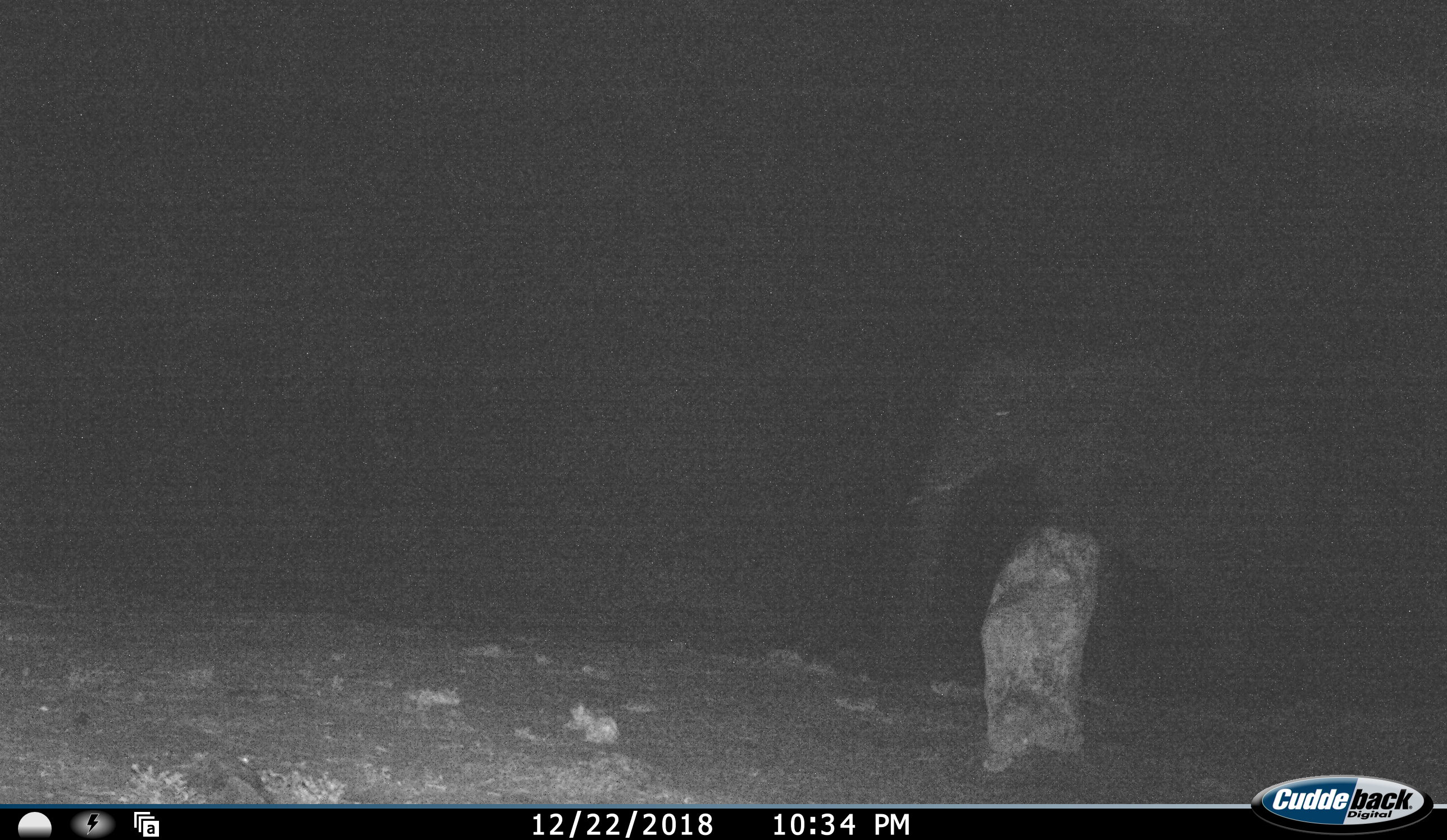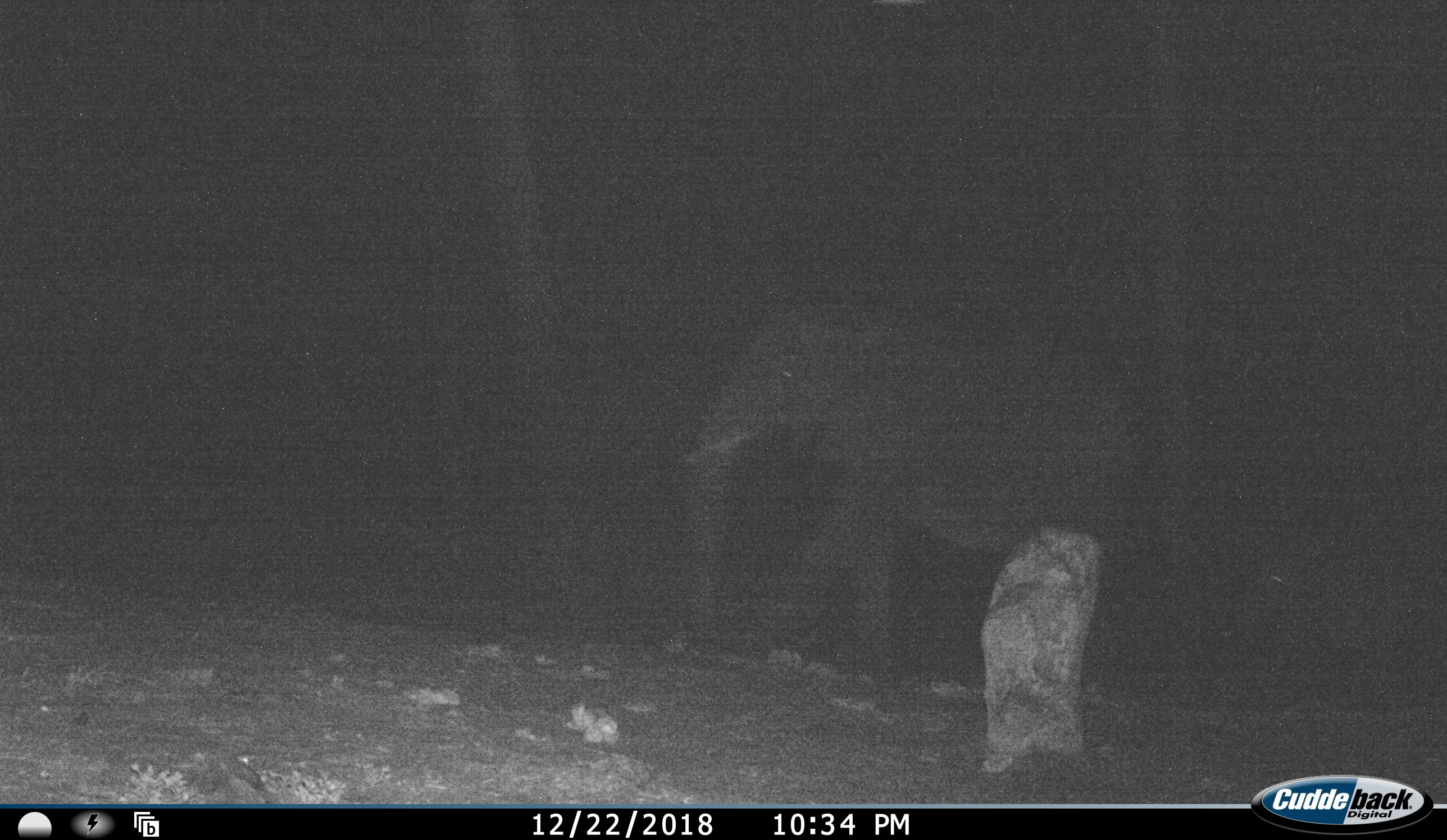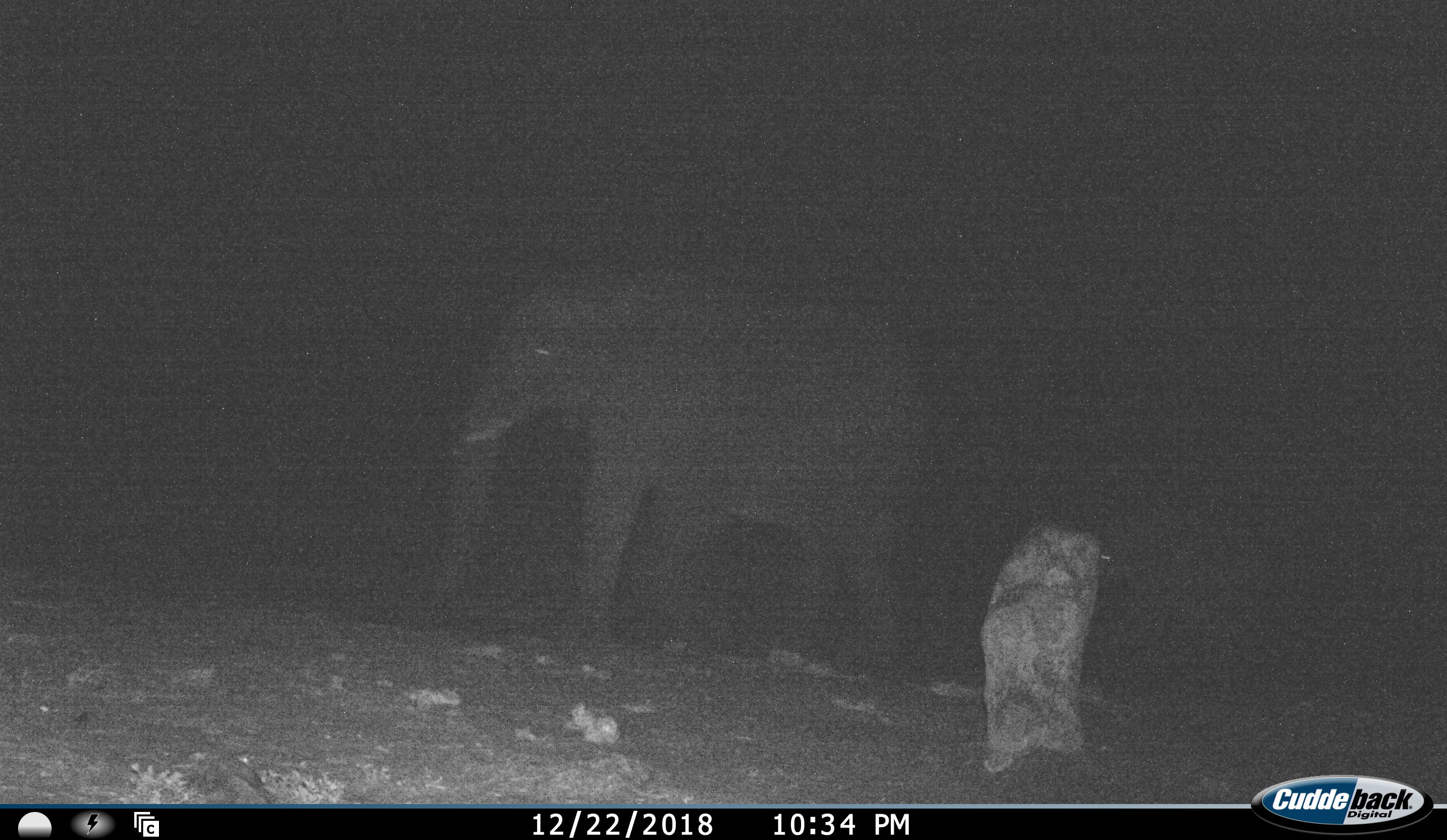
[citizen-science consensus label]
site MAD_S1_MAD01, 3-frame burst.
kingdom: Animalia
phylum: Chordata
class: Mammalia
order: Proboscidea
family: Elephantidae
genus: Loxodonta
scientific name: Loxodonta africana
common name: african bush elephant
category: elephant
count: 1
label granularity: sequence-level